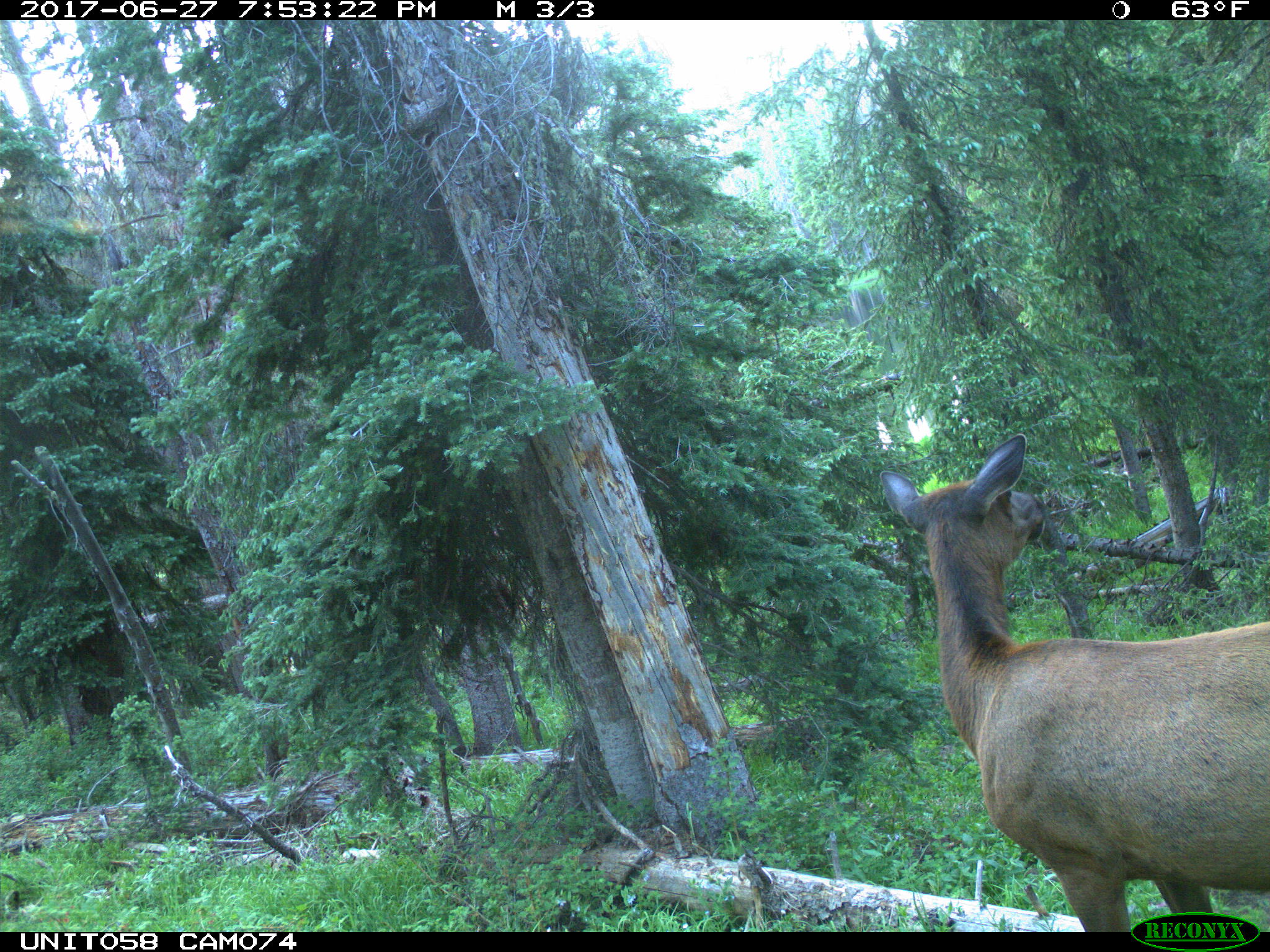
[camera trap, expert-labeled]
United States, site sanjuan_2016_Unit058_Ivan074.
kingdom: Animalia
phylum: Chordata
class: Mammalia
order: Artiodactyla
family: Cervidae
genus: Cervus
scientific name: Cervus elaphus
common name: red deer